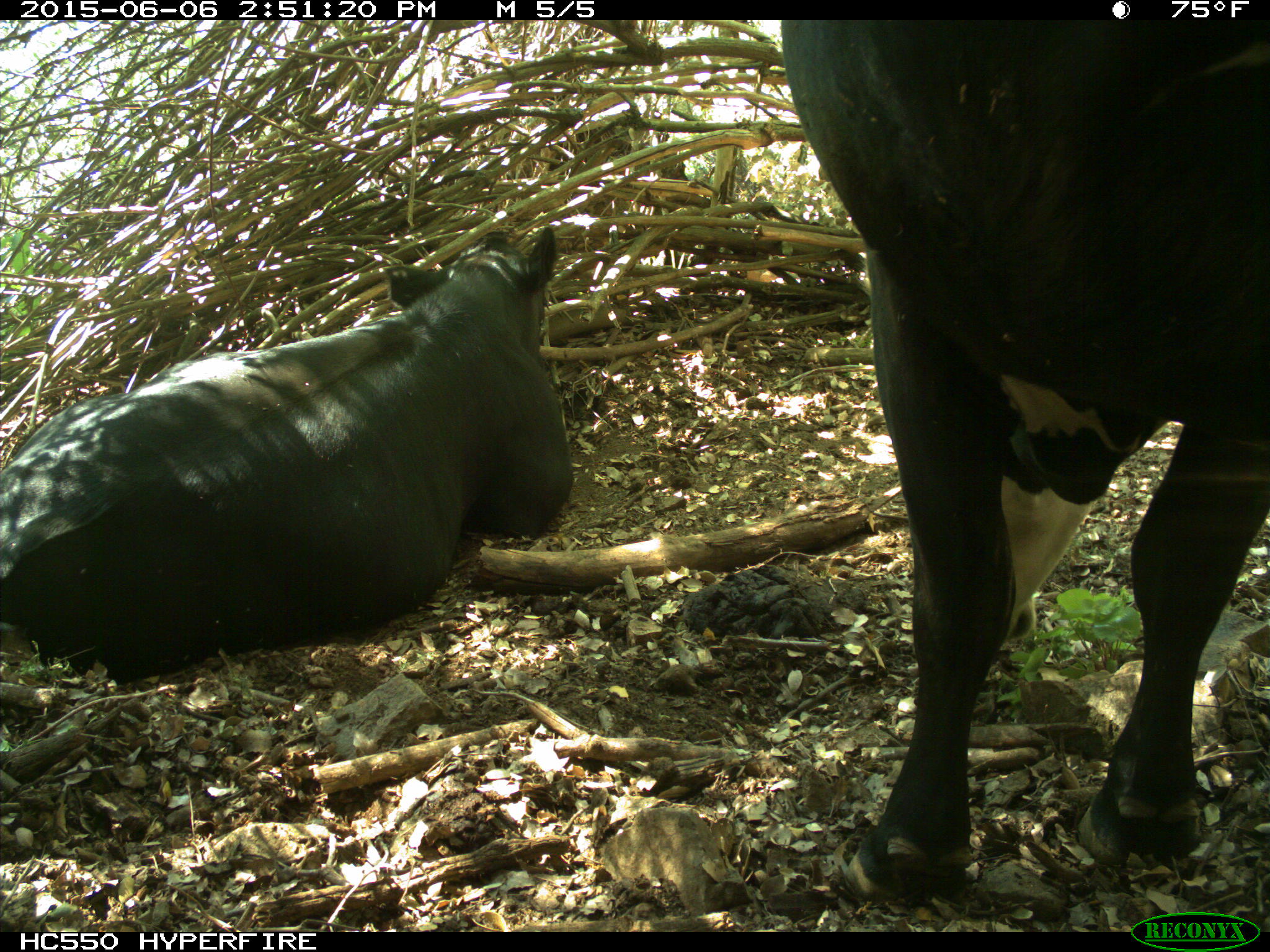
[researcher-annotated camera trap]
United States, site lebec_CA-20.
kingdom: Animalia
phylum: Chordata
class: Mammalia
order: Artiodactyla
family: Bovidae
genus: Bos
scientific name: Bos taurus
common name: domestic cow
Bos taurus (domestic cow).